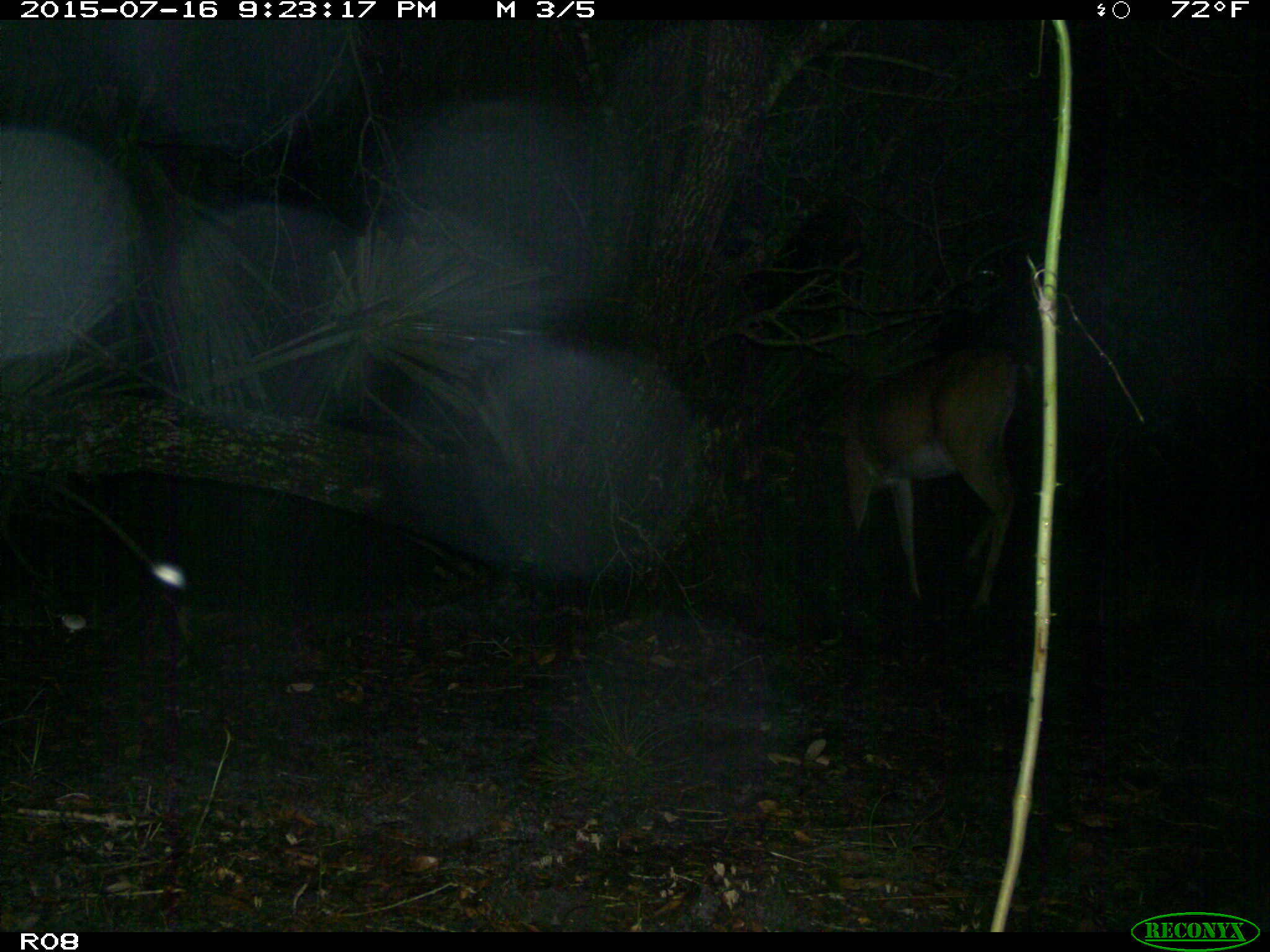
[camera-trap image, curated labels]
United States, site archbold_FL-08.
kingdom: Animalia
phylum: Chordata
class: Mammalia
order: Artiodactyla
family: Cervidae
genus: Odocoileus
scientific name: Odocoileus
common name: deer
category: unidentified deer